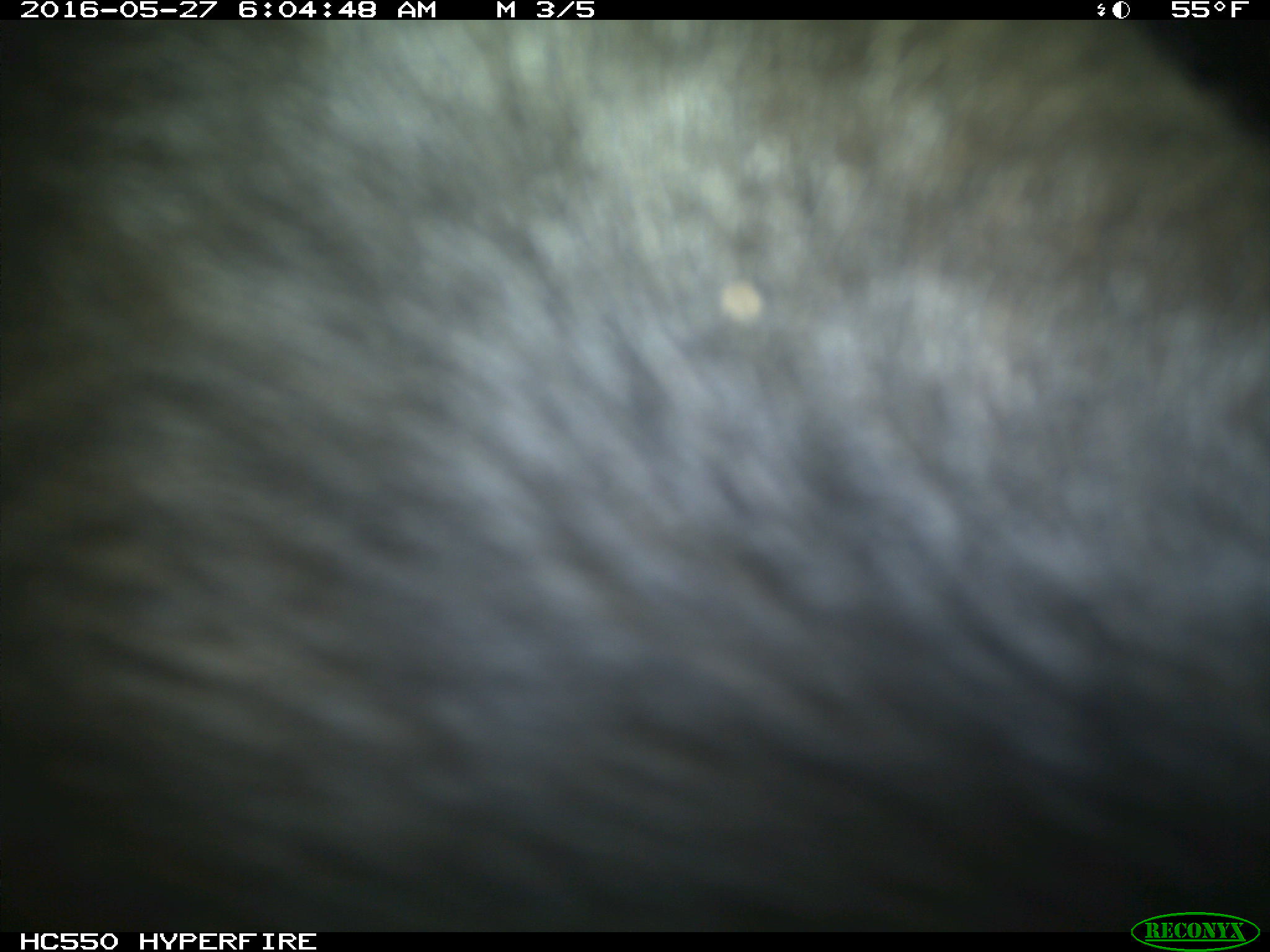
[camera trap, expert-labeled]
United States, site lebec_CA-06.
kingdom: Animalia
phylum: Chordata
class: Mammalia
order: Artiodactyla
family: Bovidae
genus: Bos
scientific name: Bos taurus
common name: domestic cow